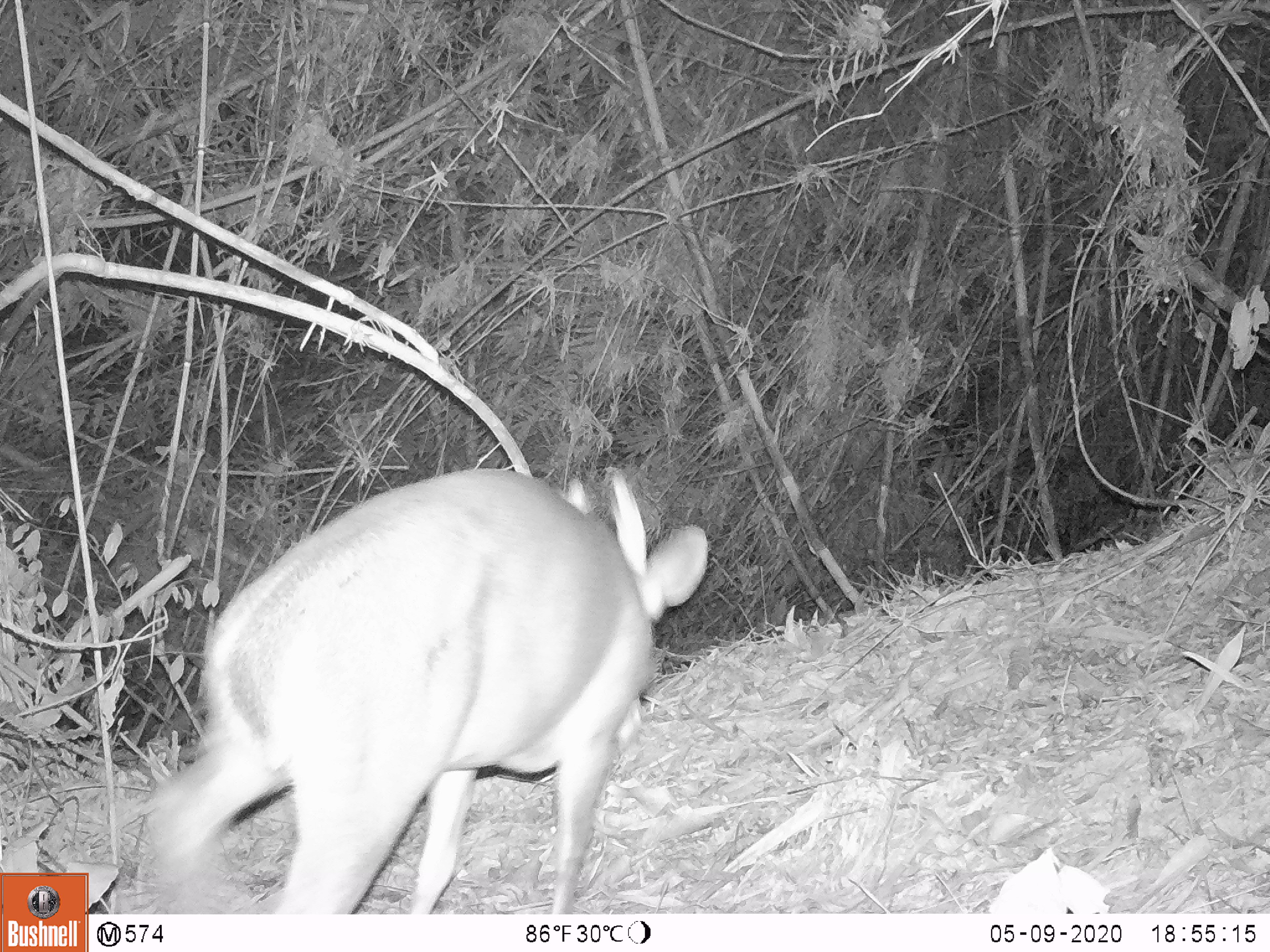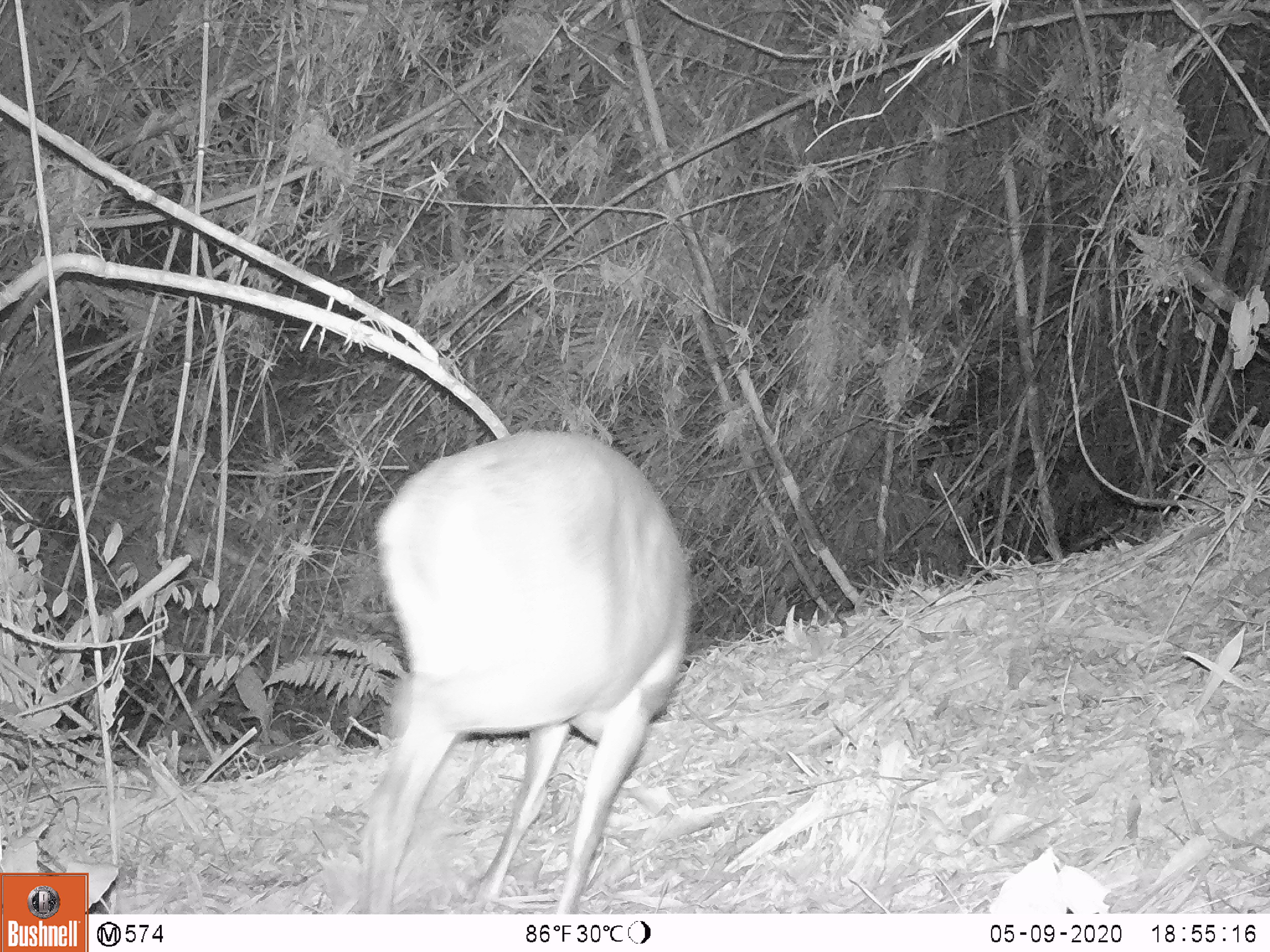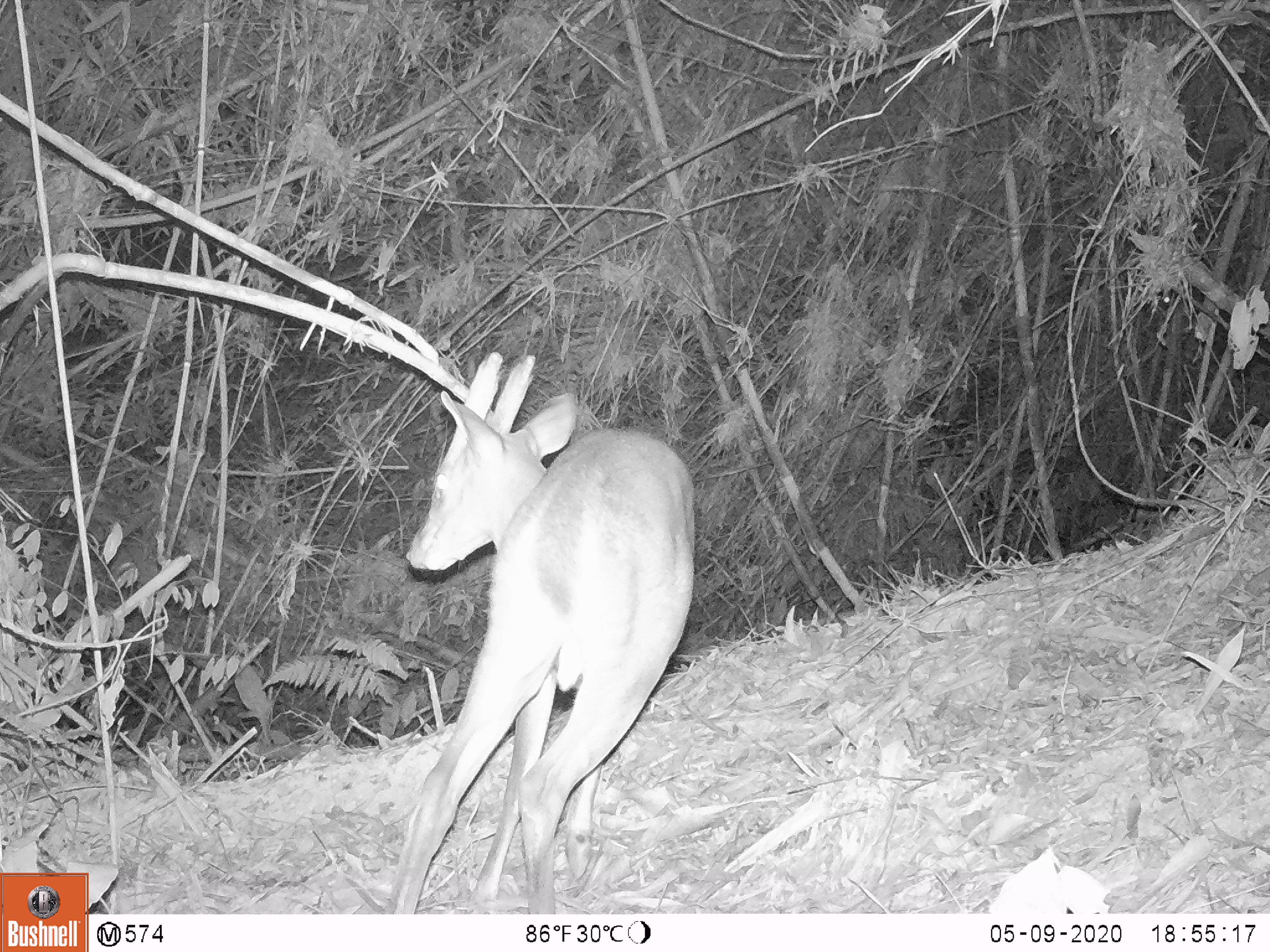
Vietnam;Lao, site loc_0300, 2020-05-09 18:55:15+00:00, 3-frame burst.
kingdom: Animalia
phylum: Chordata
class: Mammalia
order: Artiodactyla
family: Cervidae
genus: Muntiacus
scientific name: Muntiacus vuquangensis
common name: large-antlered muntjac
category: large antlered muntjac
Large antlered muntjac (large-antlered muntjac) (Muntiacus vuquangensis). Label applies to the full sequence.